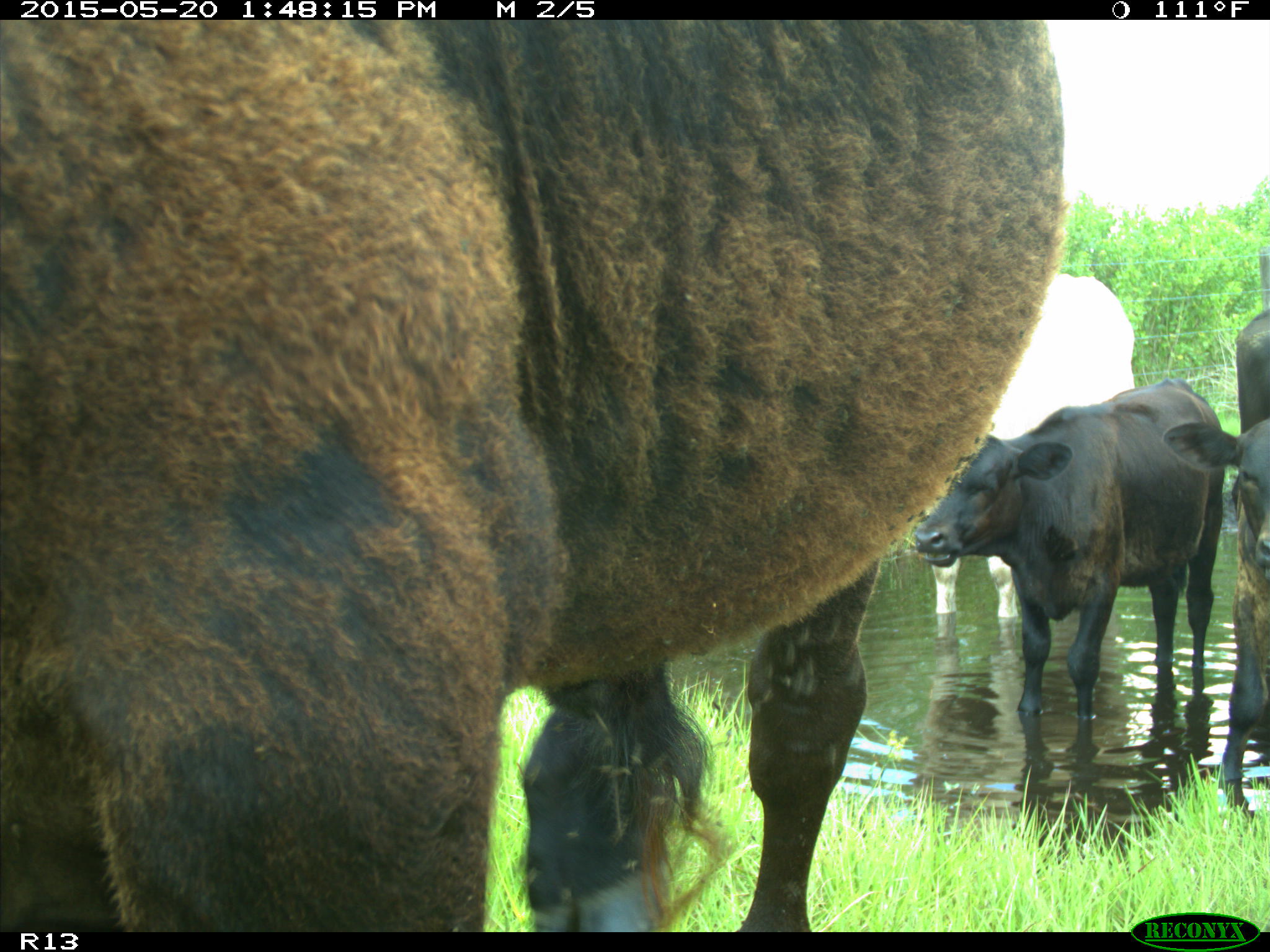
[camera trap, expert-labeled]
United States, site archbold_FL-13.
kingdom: Animalia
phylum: Chordata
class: Mammalia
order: Artiodactyla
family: Bovidae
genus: Bos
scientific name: Bos taurus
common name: domestic cow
Bos taurus (domestic cow).